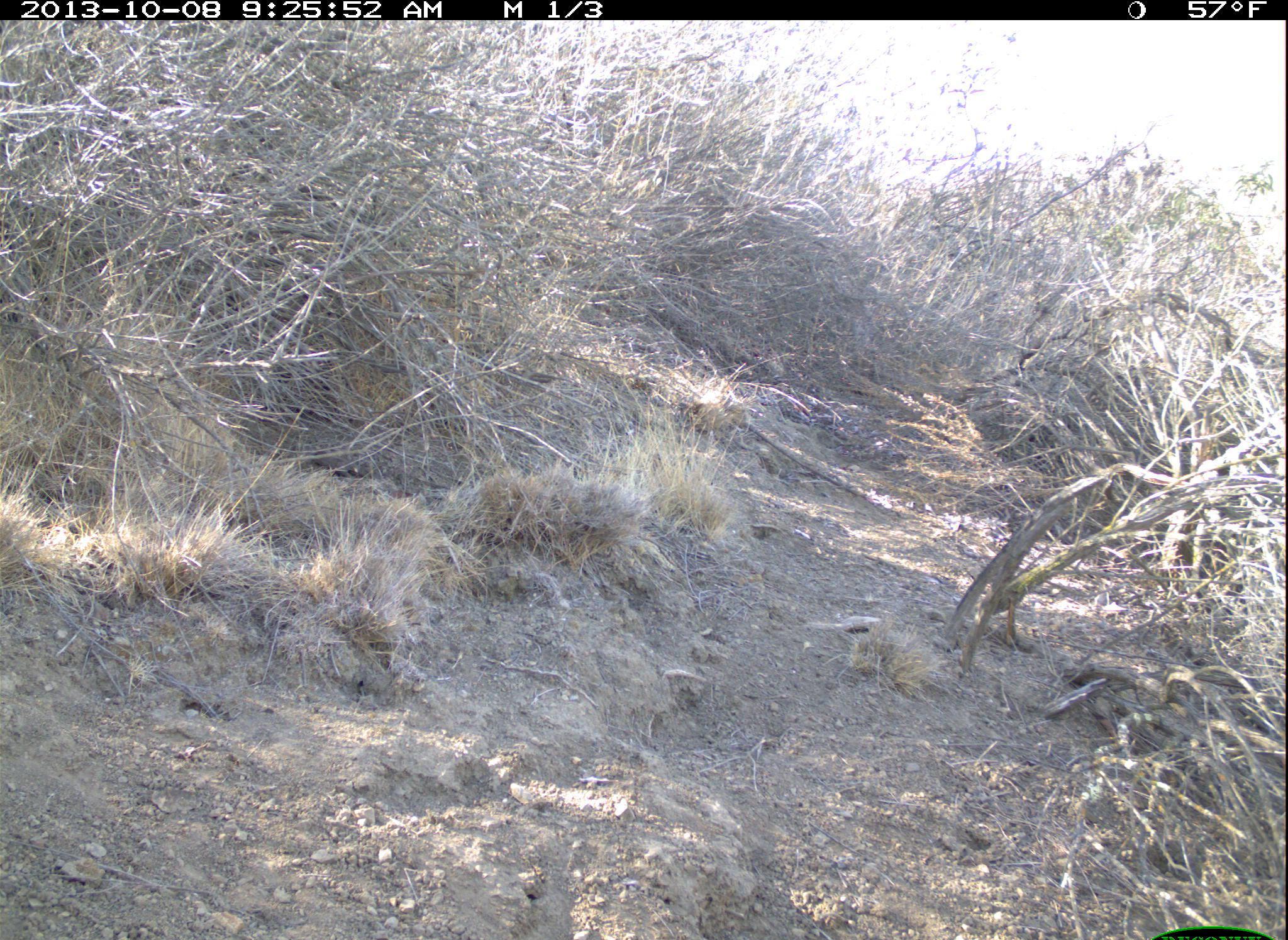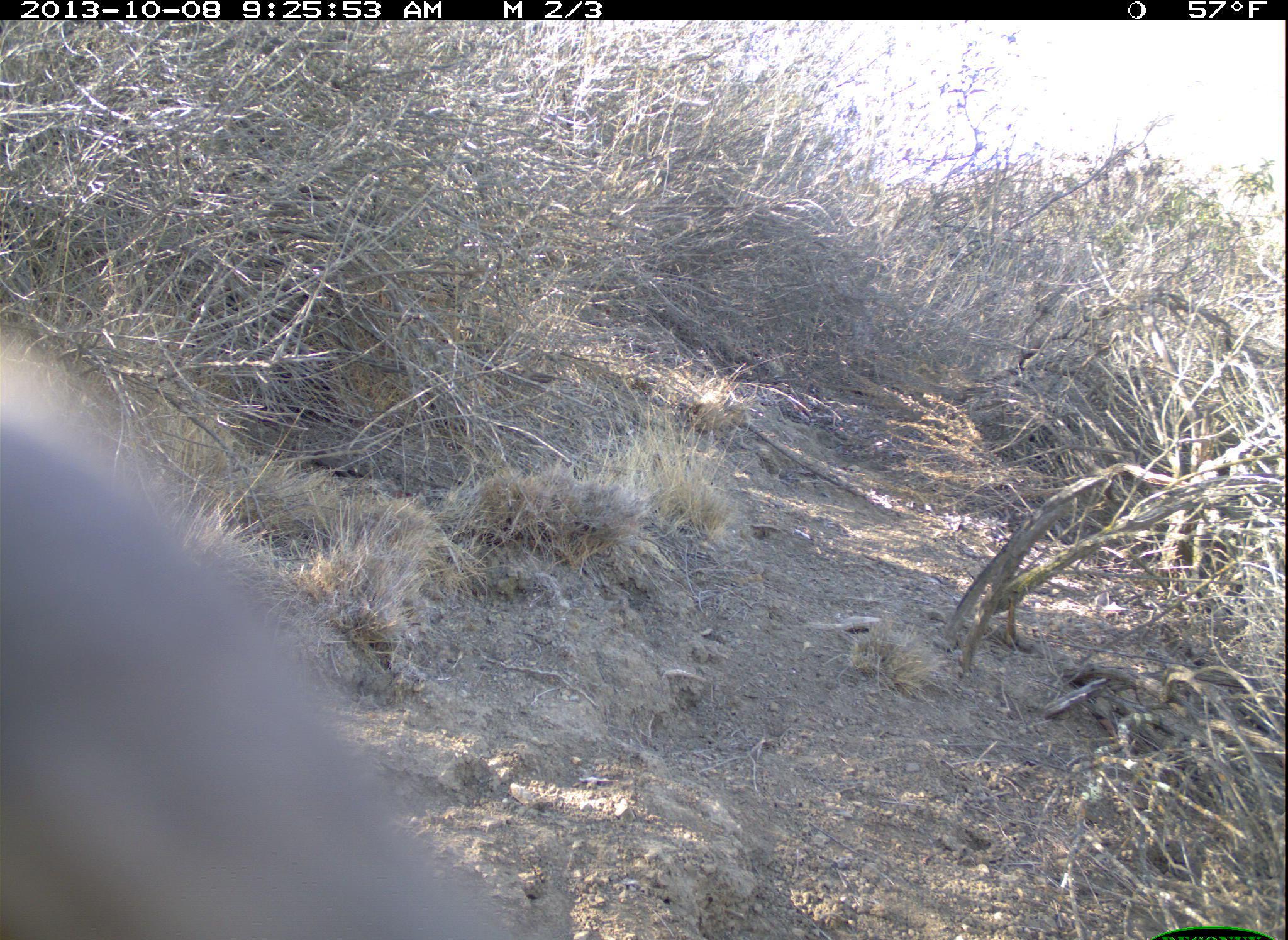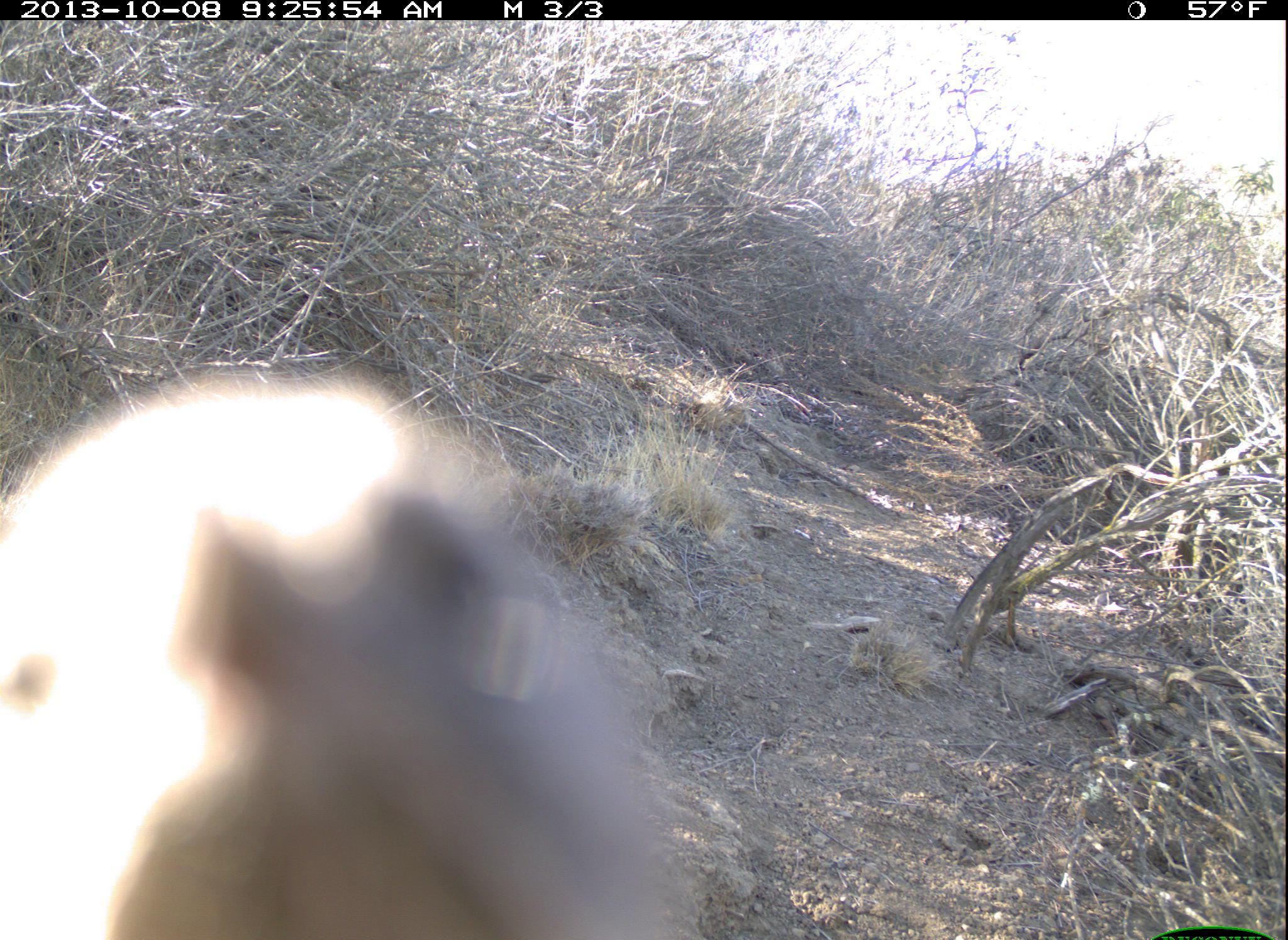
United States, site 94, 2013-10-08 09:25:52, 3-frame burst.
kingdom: Animalia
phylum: Chordata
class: Aves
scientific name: Aves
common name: bird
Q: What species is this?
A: Bird (Aves).